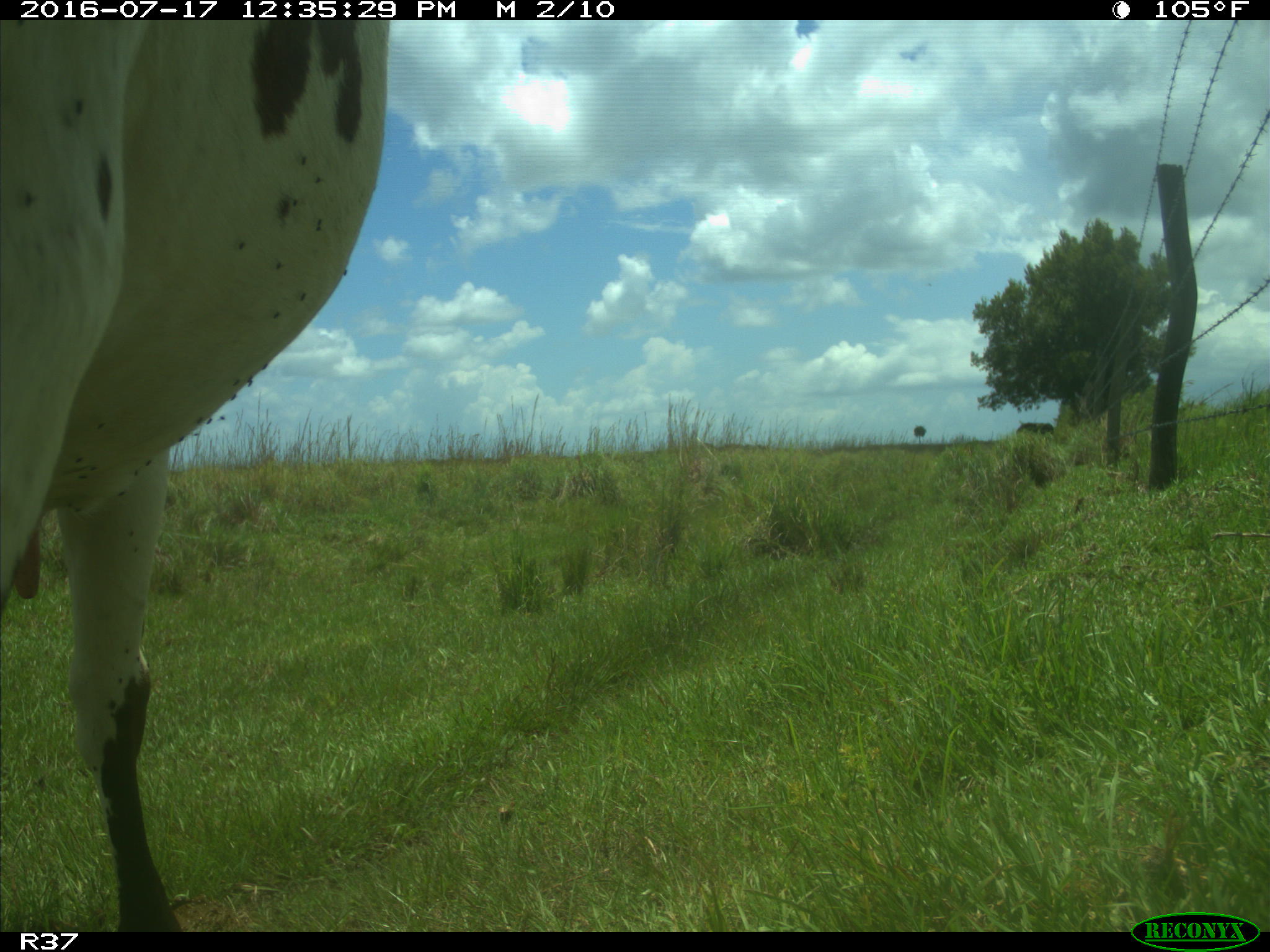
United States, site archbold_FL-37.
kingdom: Animalia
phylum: Chordata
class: Mammalia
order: Artiodactyla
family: Bovidae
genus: Bos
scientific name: Bos taurus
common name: domestic cow